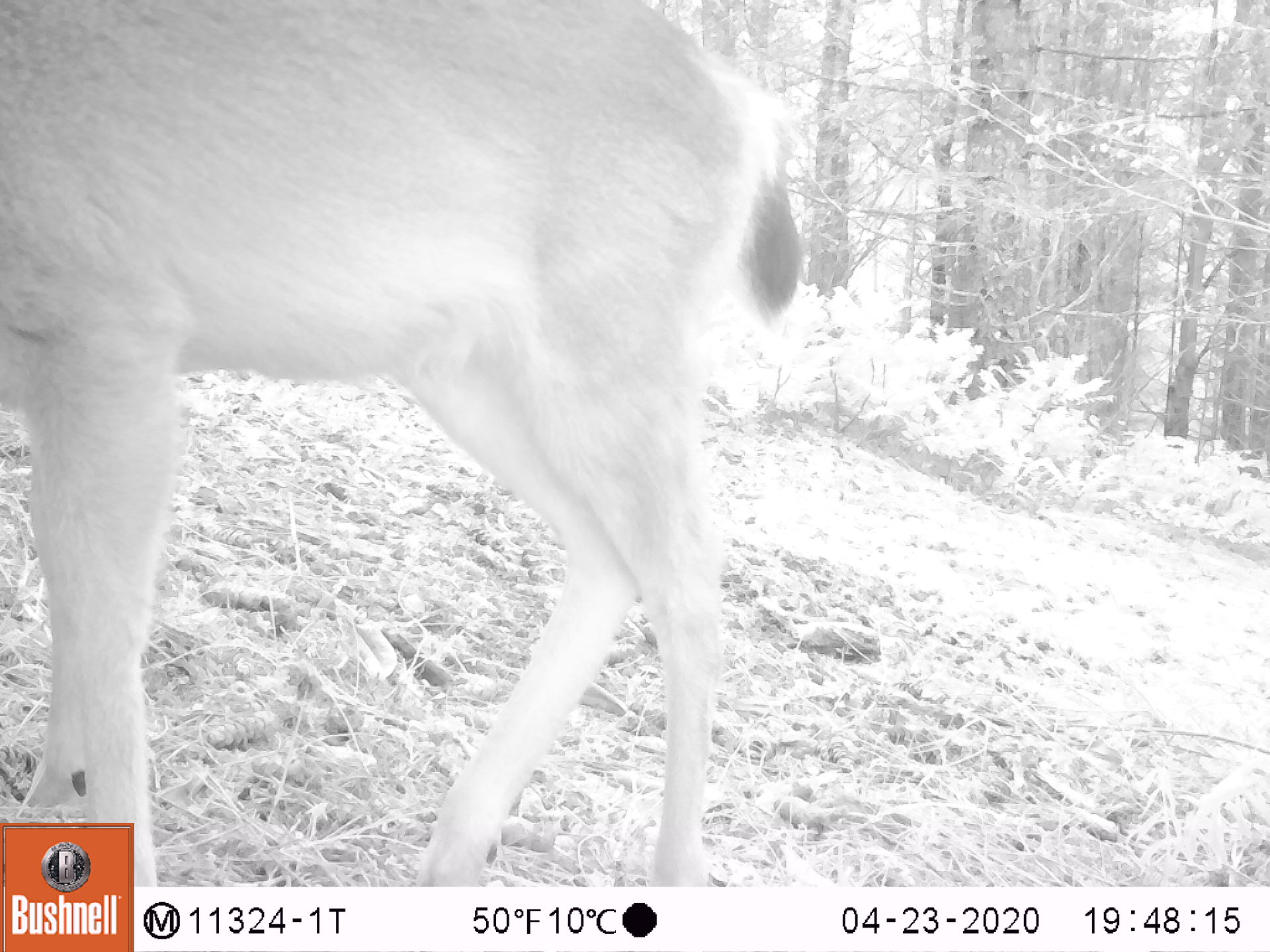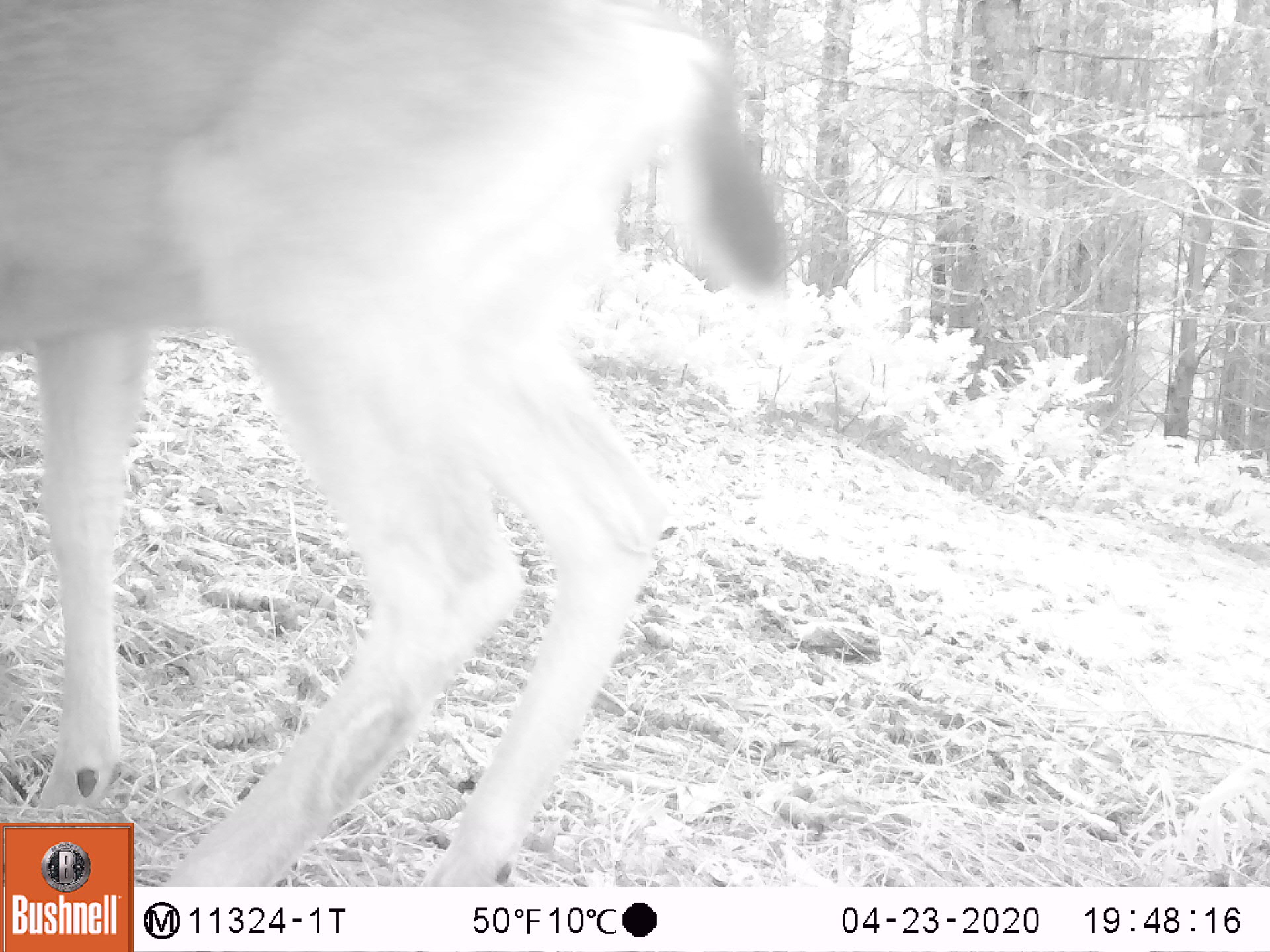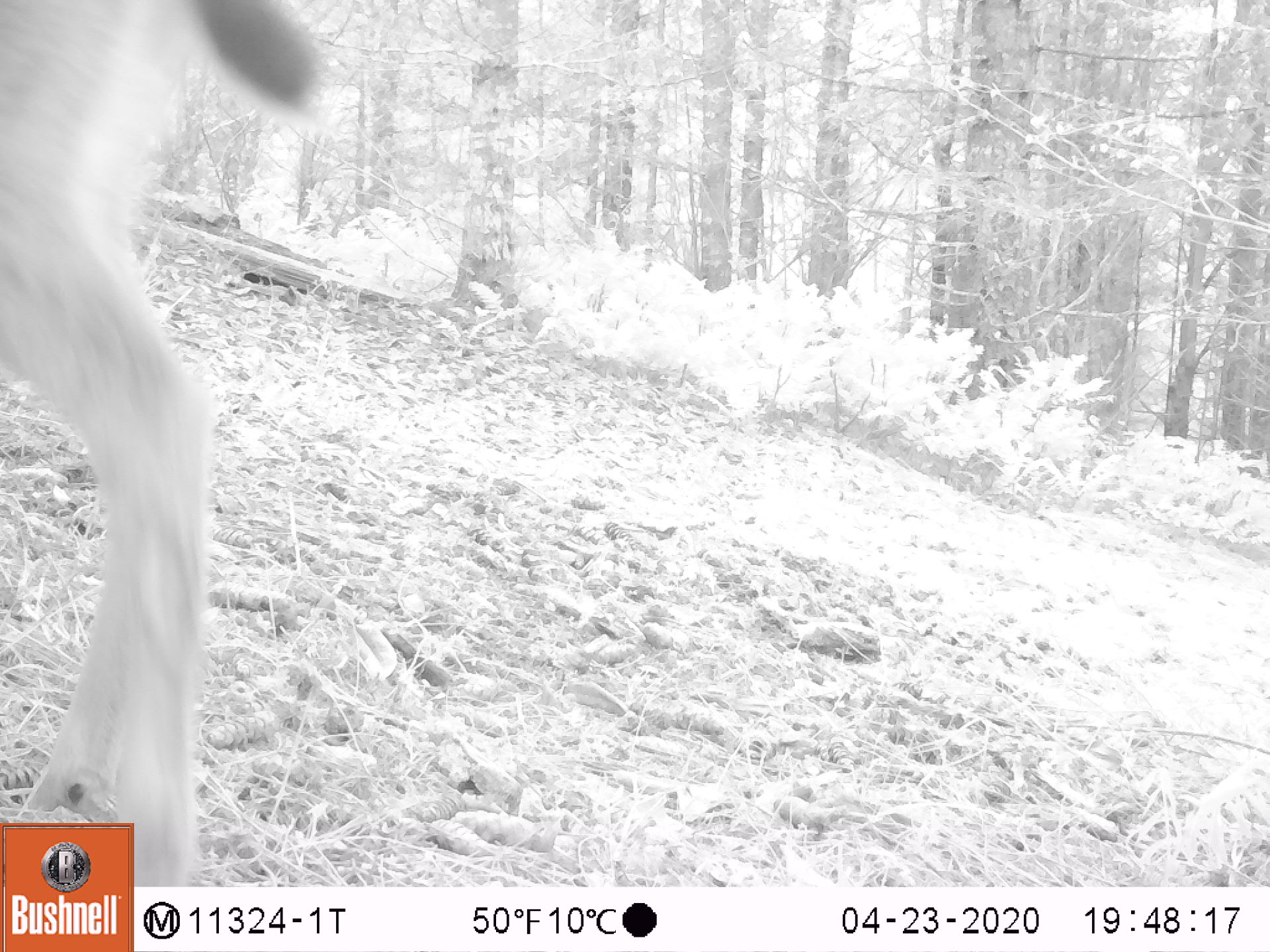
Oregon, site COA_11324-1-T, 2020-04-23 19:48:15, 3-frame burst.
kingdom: Animalia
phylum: Chordata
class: Mammalia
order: Artiodactyla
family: Cervidae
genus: Odocoileus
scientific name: Odocoileus hemionus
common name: black-tailed deer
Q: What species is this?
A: Black-tailed deer (Odocoileus hemionus).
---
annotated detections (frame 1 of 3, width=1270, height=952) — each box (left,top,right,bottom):
black-tailed deer: (0,3,805,812)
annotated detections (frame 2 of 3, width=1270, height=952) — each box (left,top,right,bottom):
black-tailed deer: (0,3,805,814)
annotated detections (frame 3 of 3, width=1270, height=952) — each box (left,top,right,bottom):
black-tailed deer: (0,1,333,814)